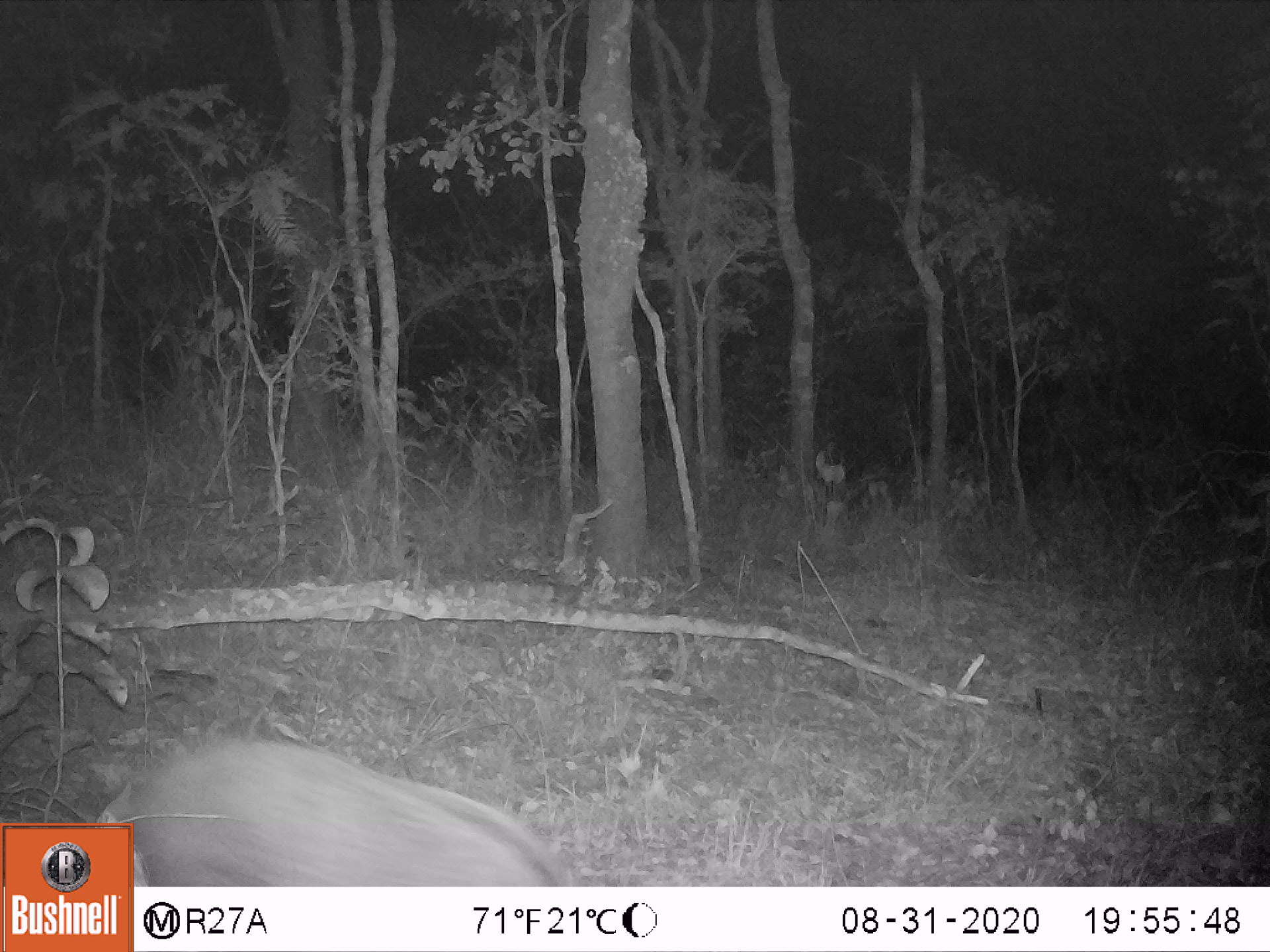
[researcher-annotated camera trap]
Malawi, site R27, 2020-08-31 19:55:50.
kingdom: Animalia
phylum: Chordata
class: Mammalia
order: Artiodactyla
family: Suidae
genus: Potamochoerus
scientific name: Potamochoerus larvatus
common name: bushpig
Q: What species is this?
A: Bushpig (Potamochoerus larvatus).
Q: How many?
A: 1.